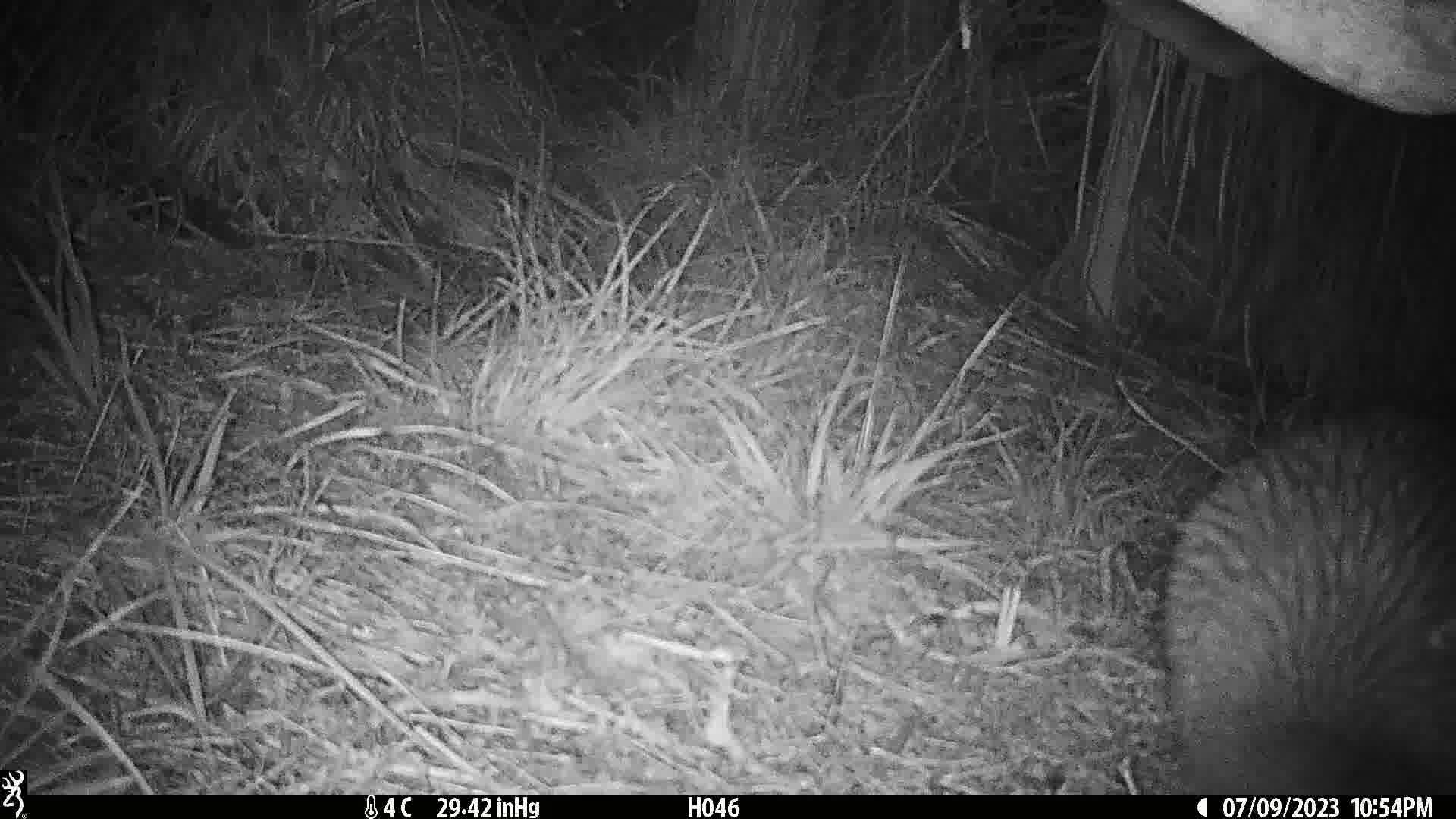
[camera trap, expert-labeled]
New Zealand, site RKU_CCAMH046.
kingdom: Animalia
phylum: Chordata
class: Aves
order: Apterygiformes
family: Apterygidae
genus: Apteryx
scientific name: Apteryx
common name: kiwi